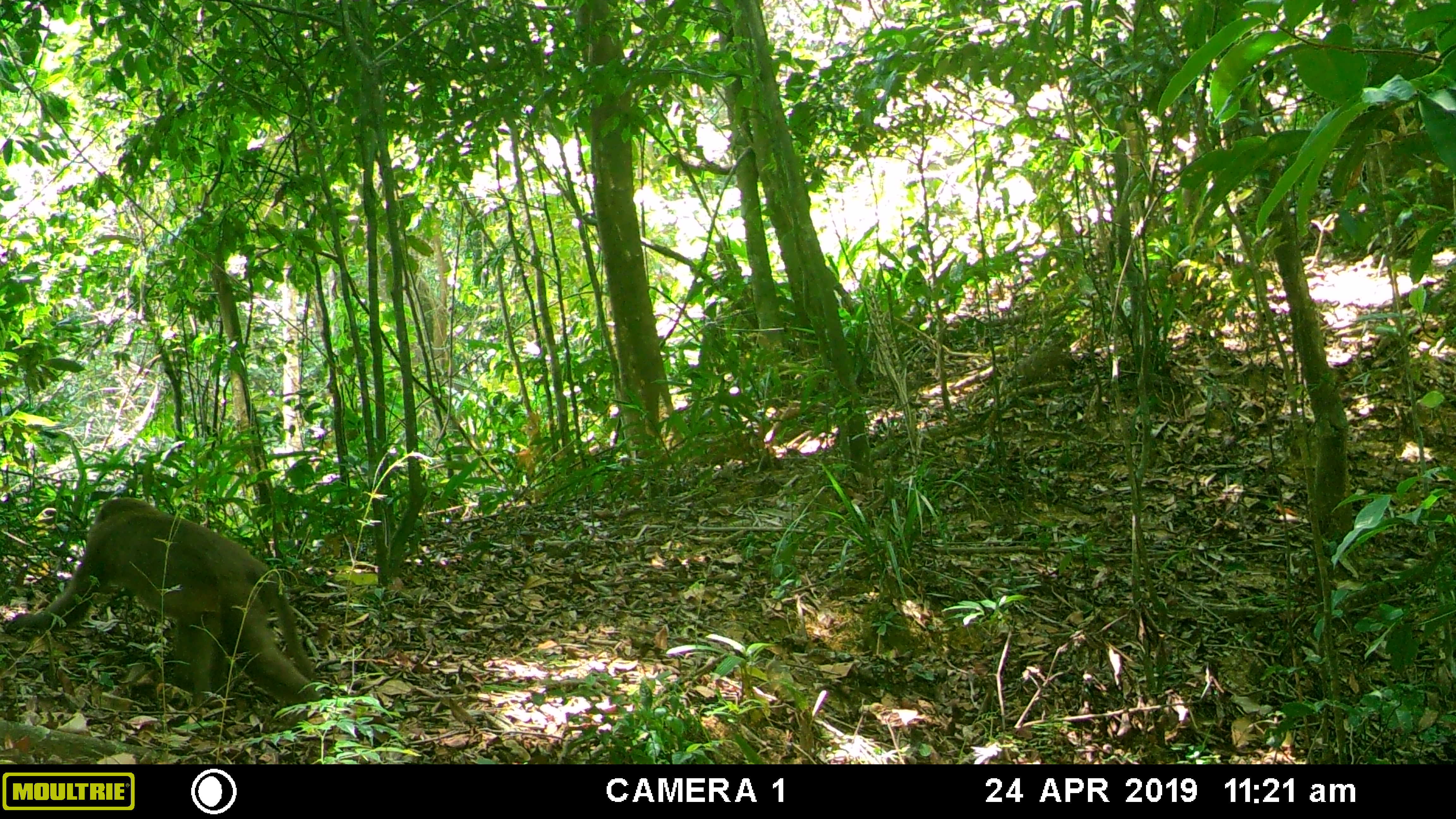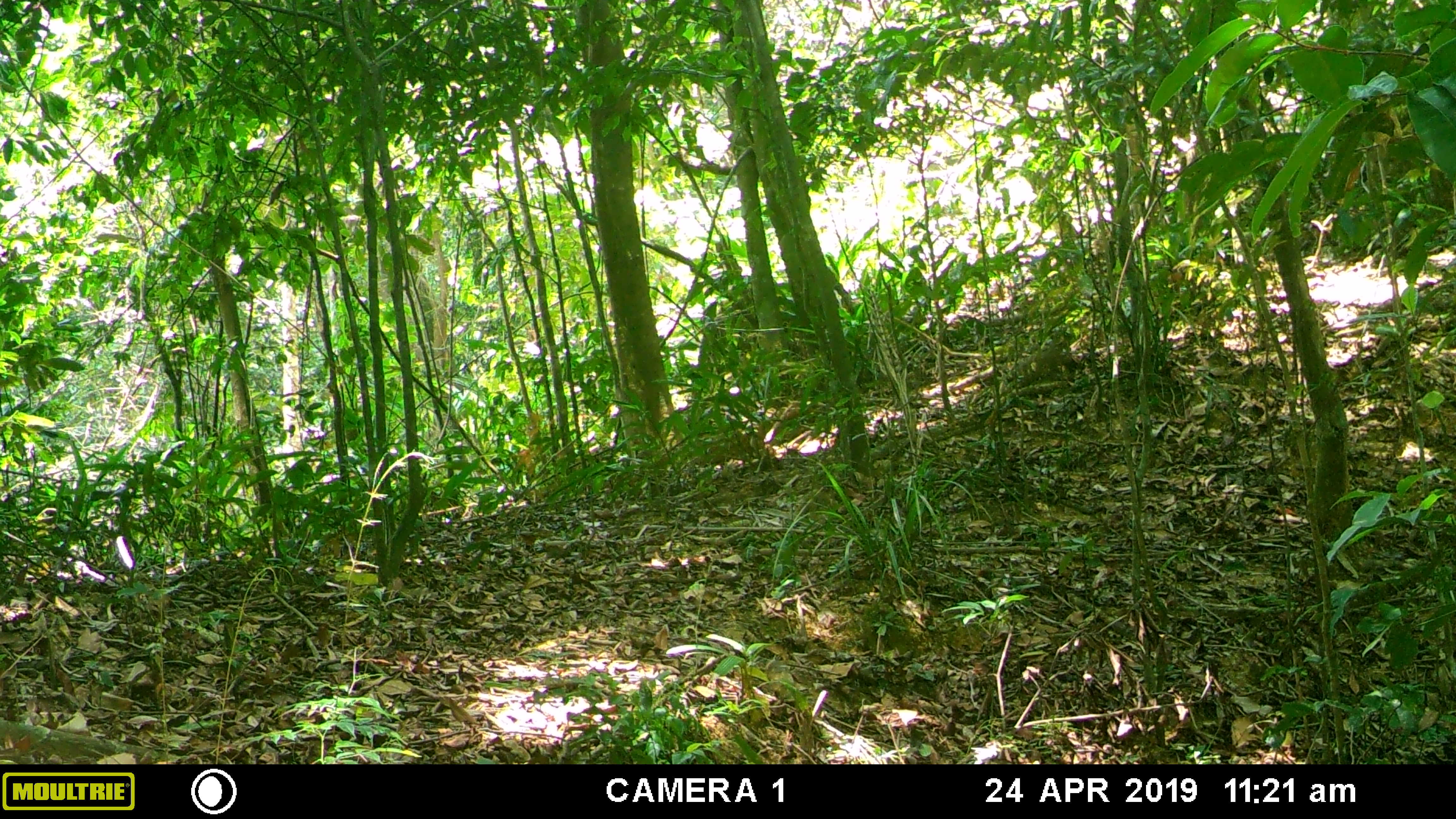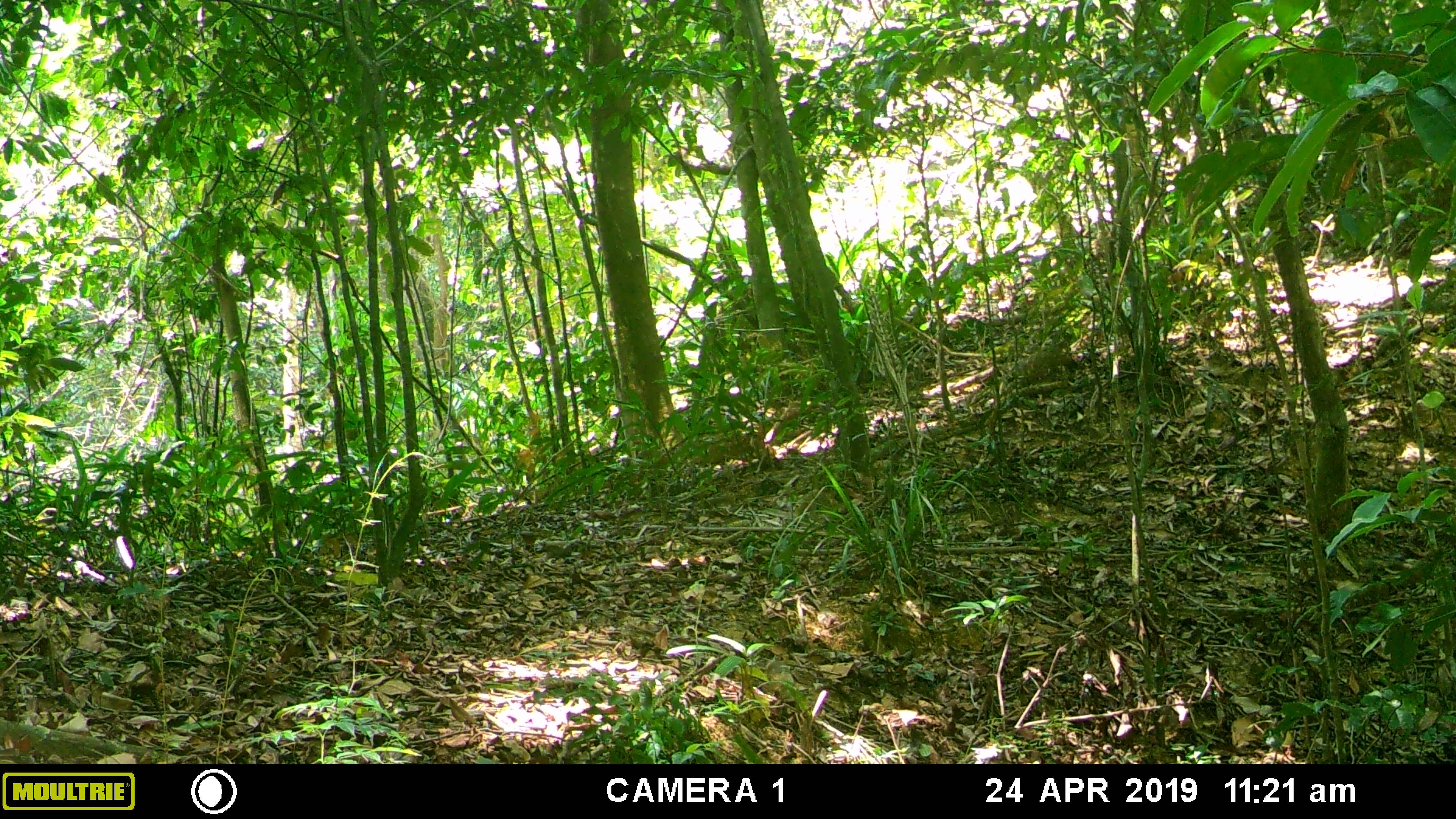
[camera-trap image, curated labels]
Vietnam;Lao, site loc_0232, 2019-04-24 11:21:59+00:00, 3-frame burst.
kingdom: Animalia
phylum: Chordata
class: Mammalia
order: Primates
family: Cercopithecidae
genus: Macaca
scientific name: Macaca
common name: macaques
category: assam or rhesus macaque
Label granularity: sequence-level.